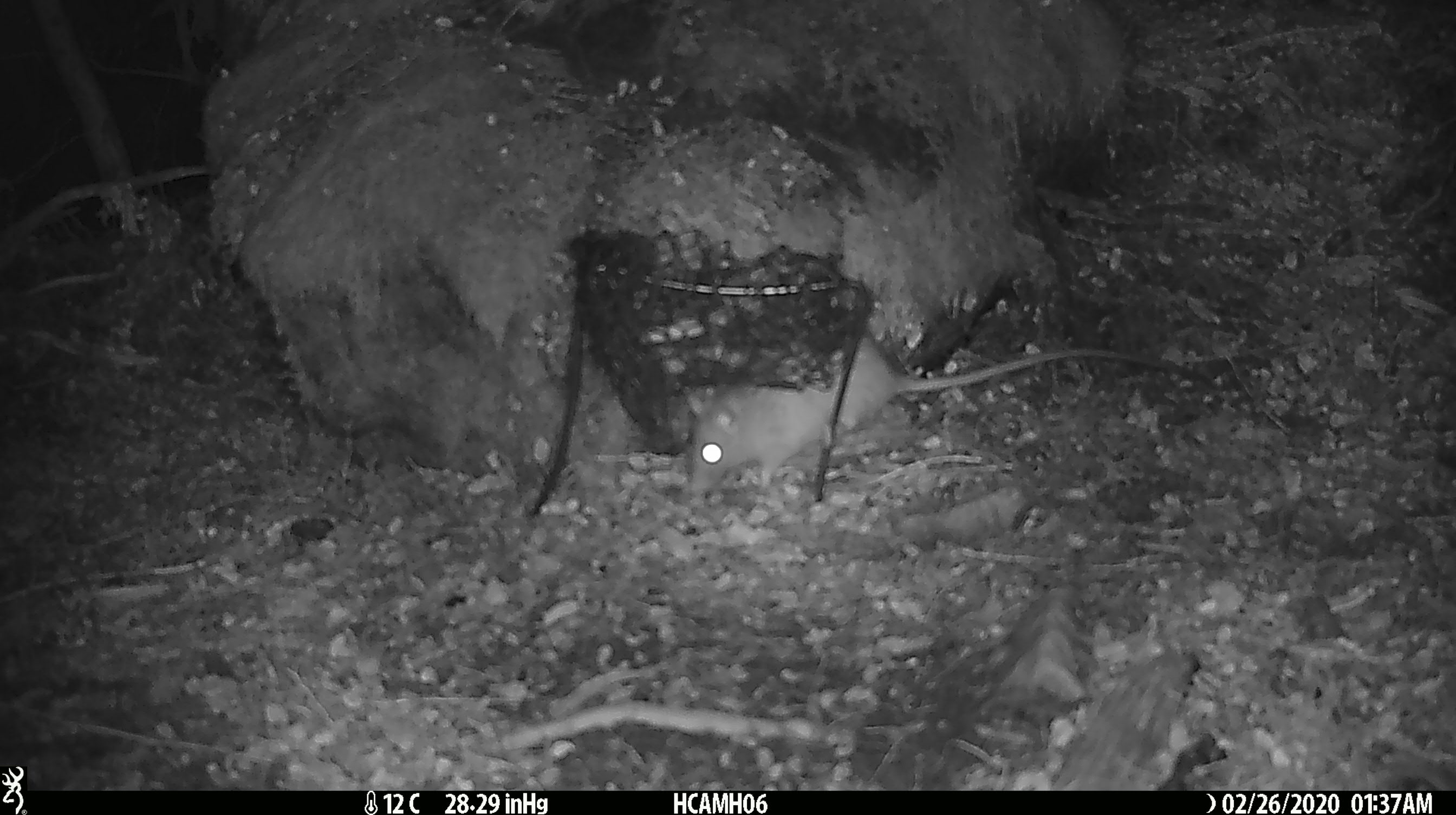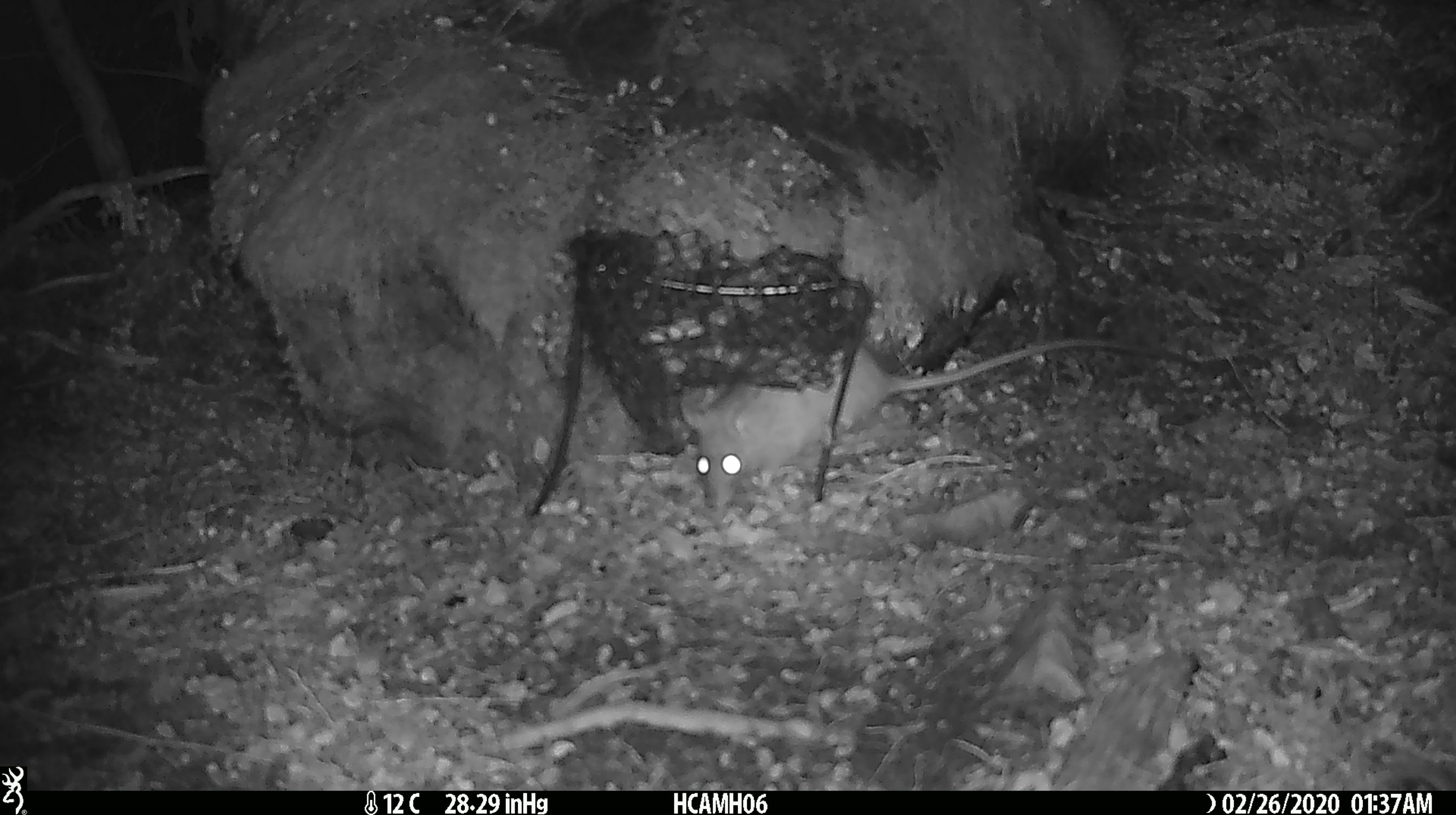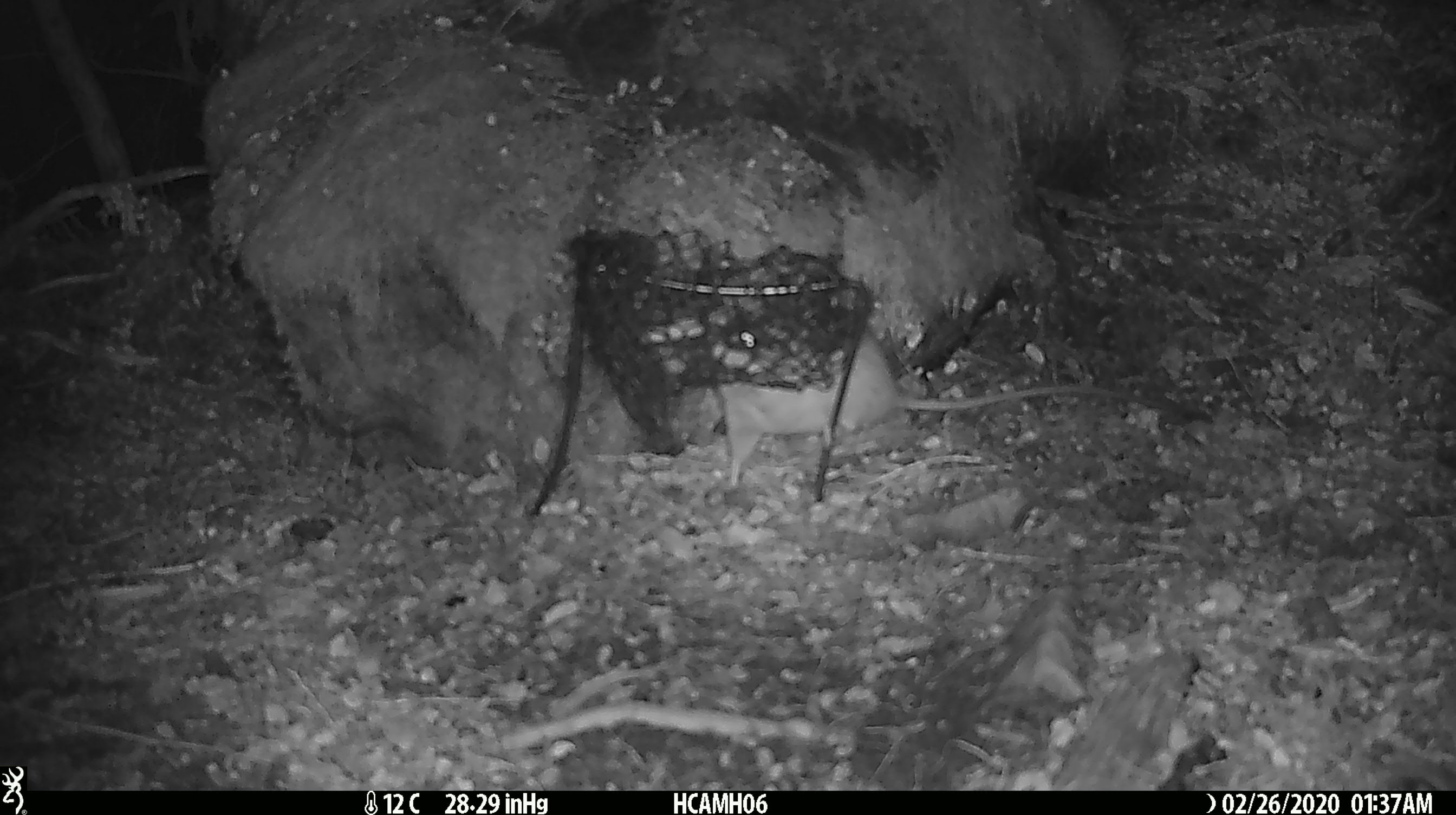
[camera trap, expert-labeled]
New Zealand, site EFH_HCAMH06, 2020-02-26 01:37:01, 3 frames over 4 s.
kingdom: Animalia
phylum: Chordata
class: Mammalia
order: Rodentia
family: Muridae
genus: Rattus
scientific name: Rattus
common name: rat